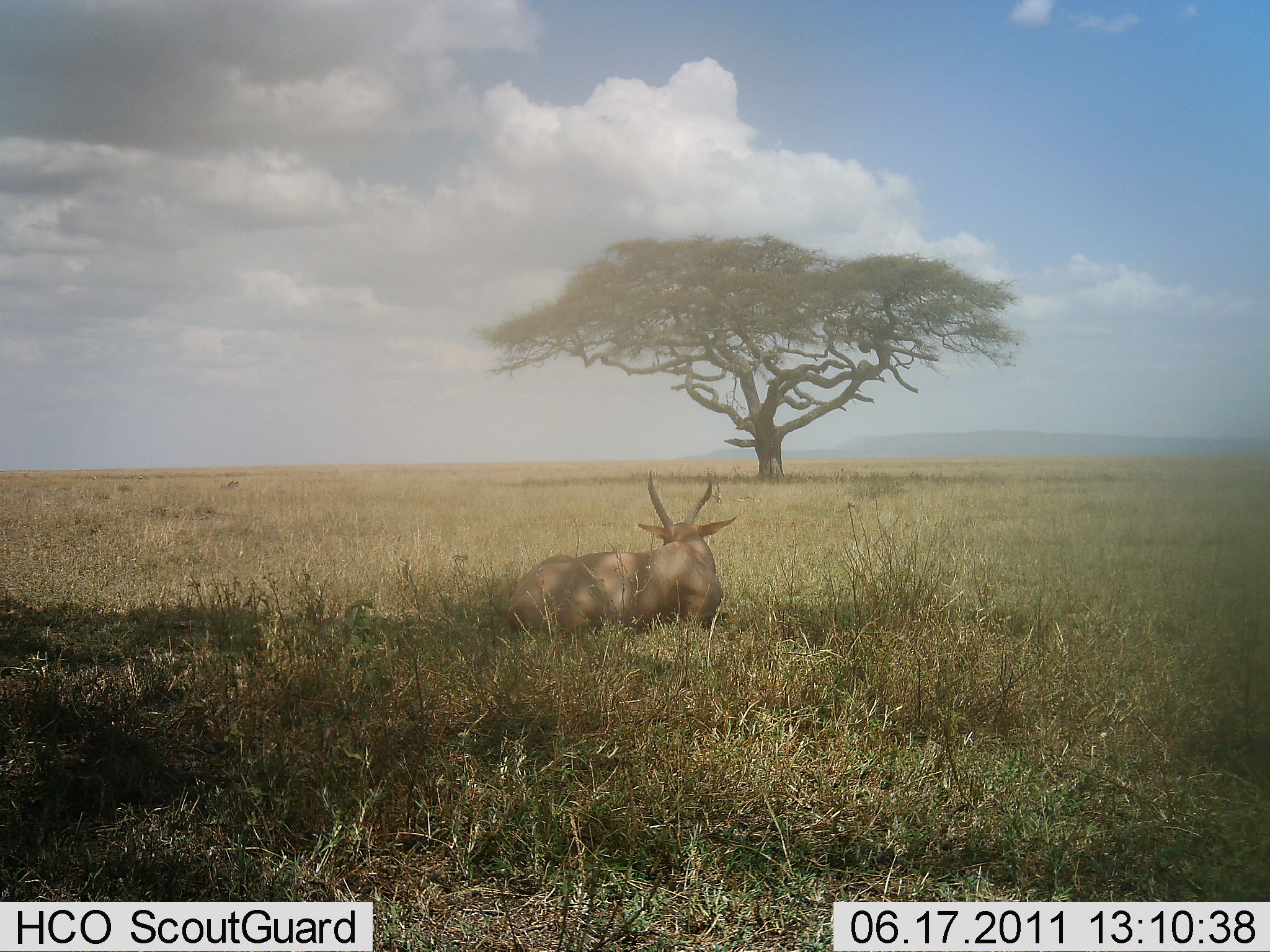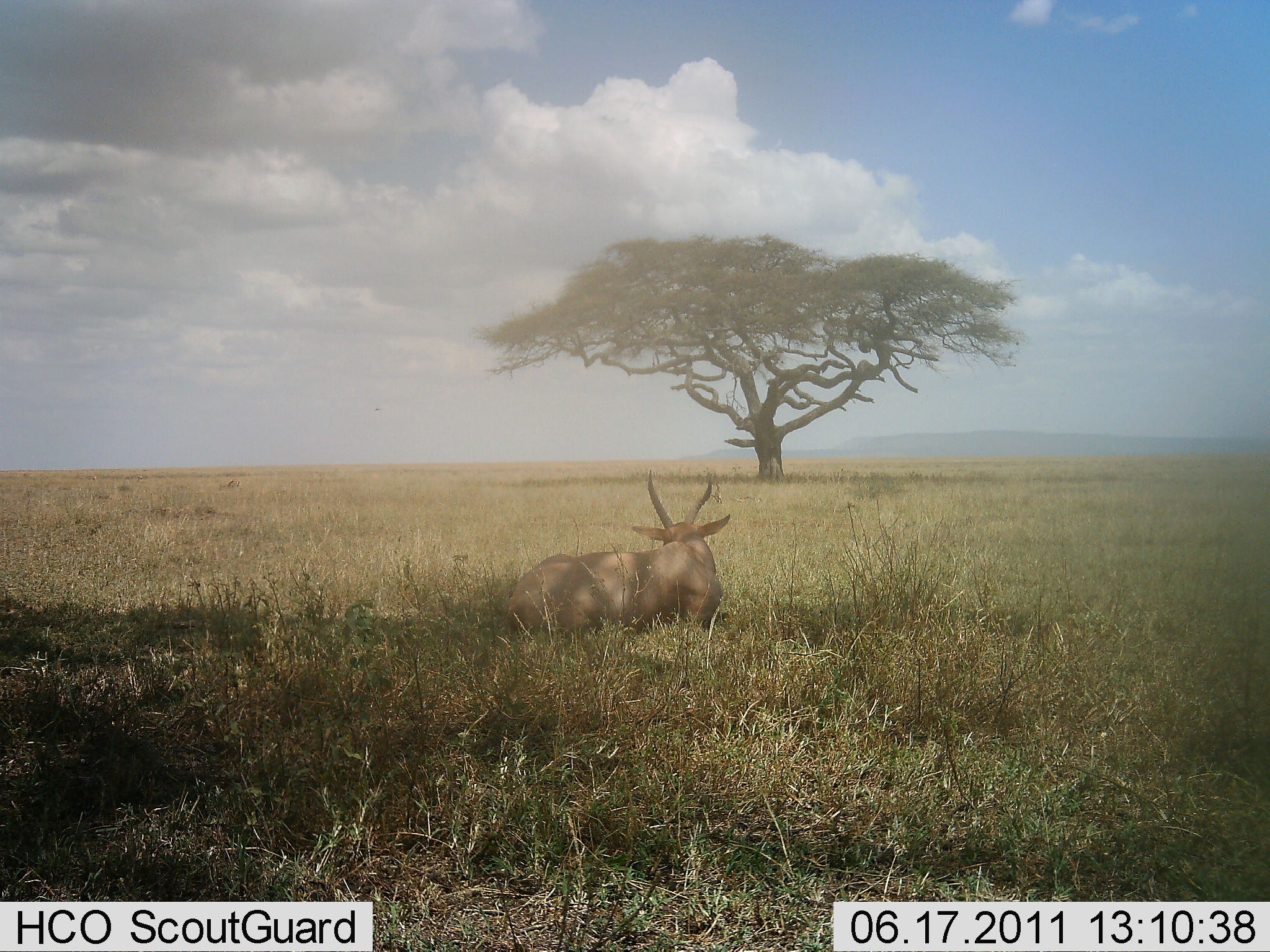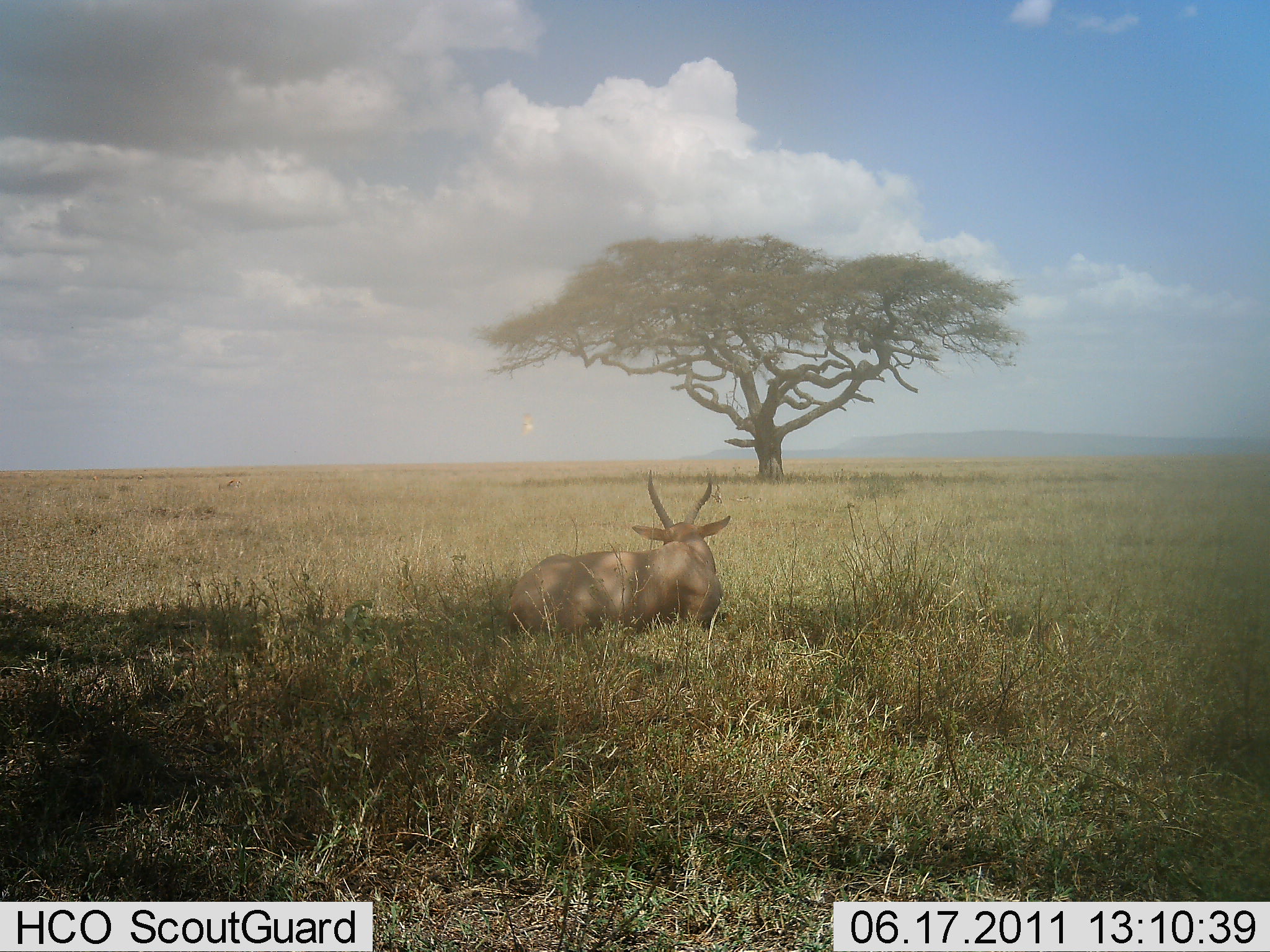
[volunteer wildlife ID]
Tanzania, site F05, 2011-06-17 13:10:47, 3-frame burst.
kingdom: Animalia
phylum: Chordata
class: Mammalia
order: Artiodactyla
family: Bovidae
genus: Tragelaphus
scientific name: Tragelaphus oryx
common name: eland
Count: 1.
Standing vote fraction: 0%.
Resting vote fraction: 100%.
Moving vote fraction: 0%.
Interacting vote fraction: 0%.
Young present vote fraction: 0%.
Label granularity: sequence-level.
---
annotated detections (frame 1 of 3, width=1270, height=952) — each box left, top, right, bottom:
animal: 507, 463, 736, 641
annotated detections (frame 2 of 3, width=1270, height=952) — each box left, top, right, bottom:
animal: 506, 471, 734, 647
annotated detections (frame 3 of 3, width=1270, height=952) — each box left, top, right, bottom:
animal: 502, 475, 736, 650